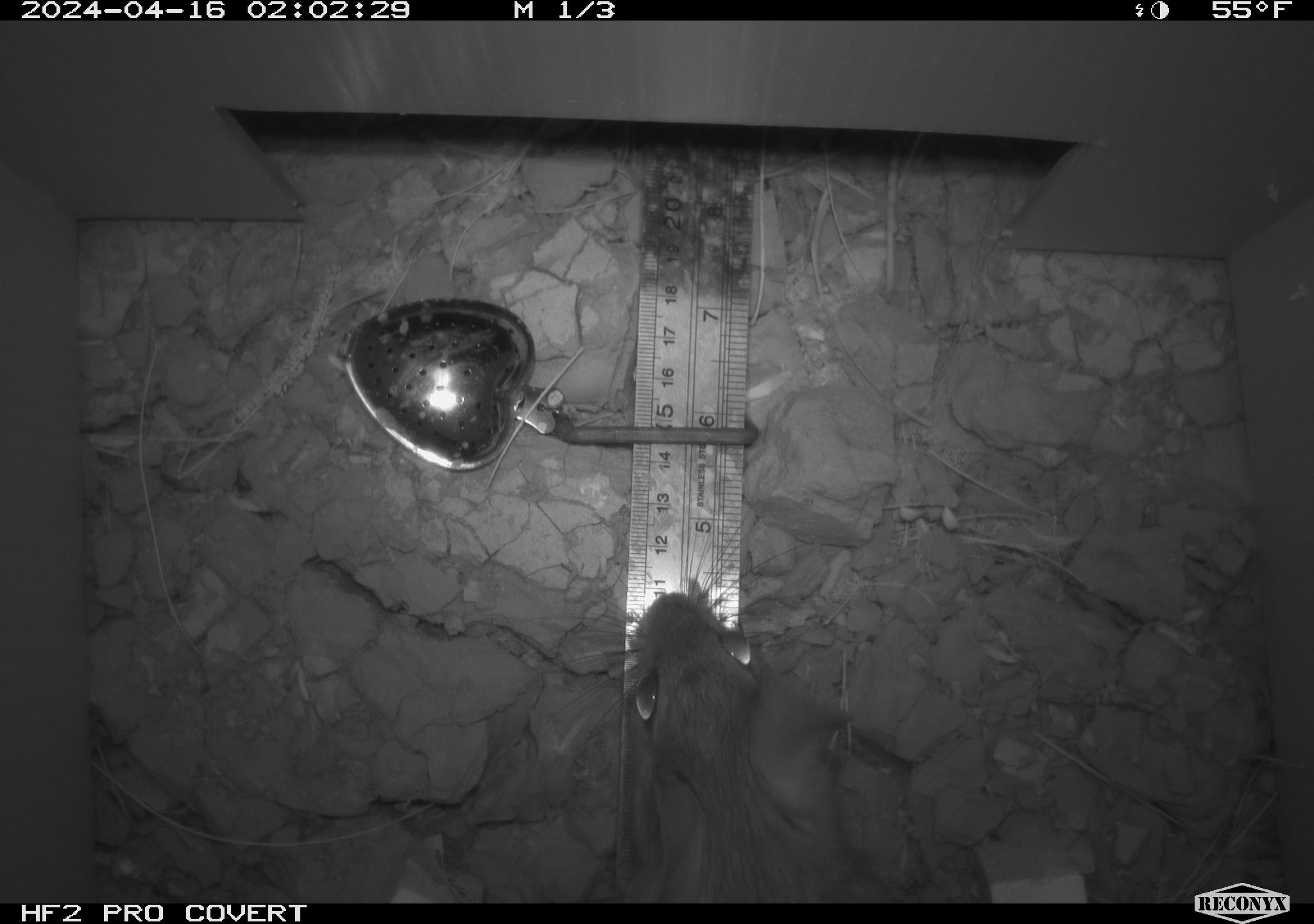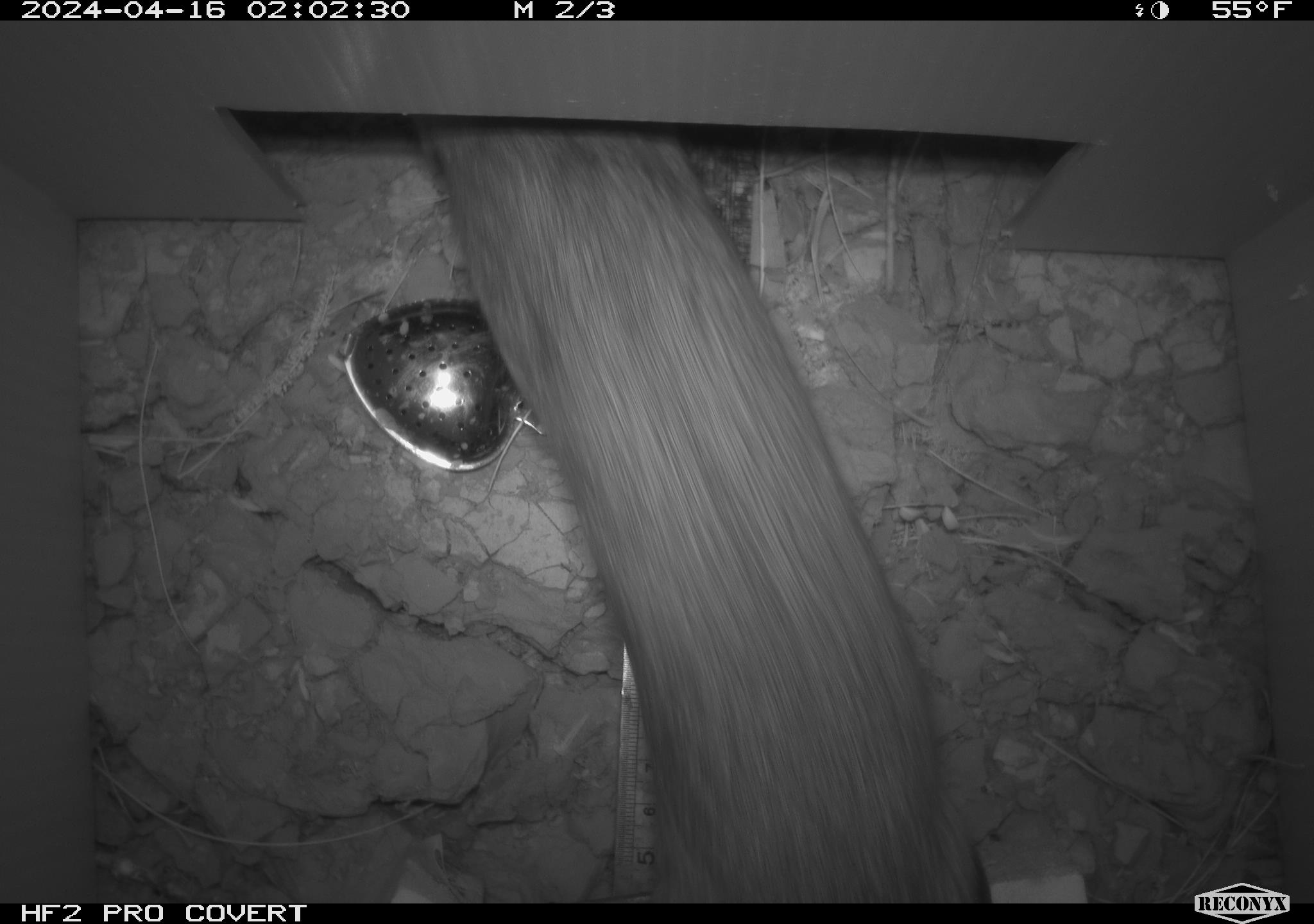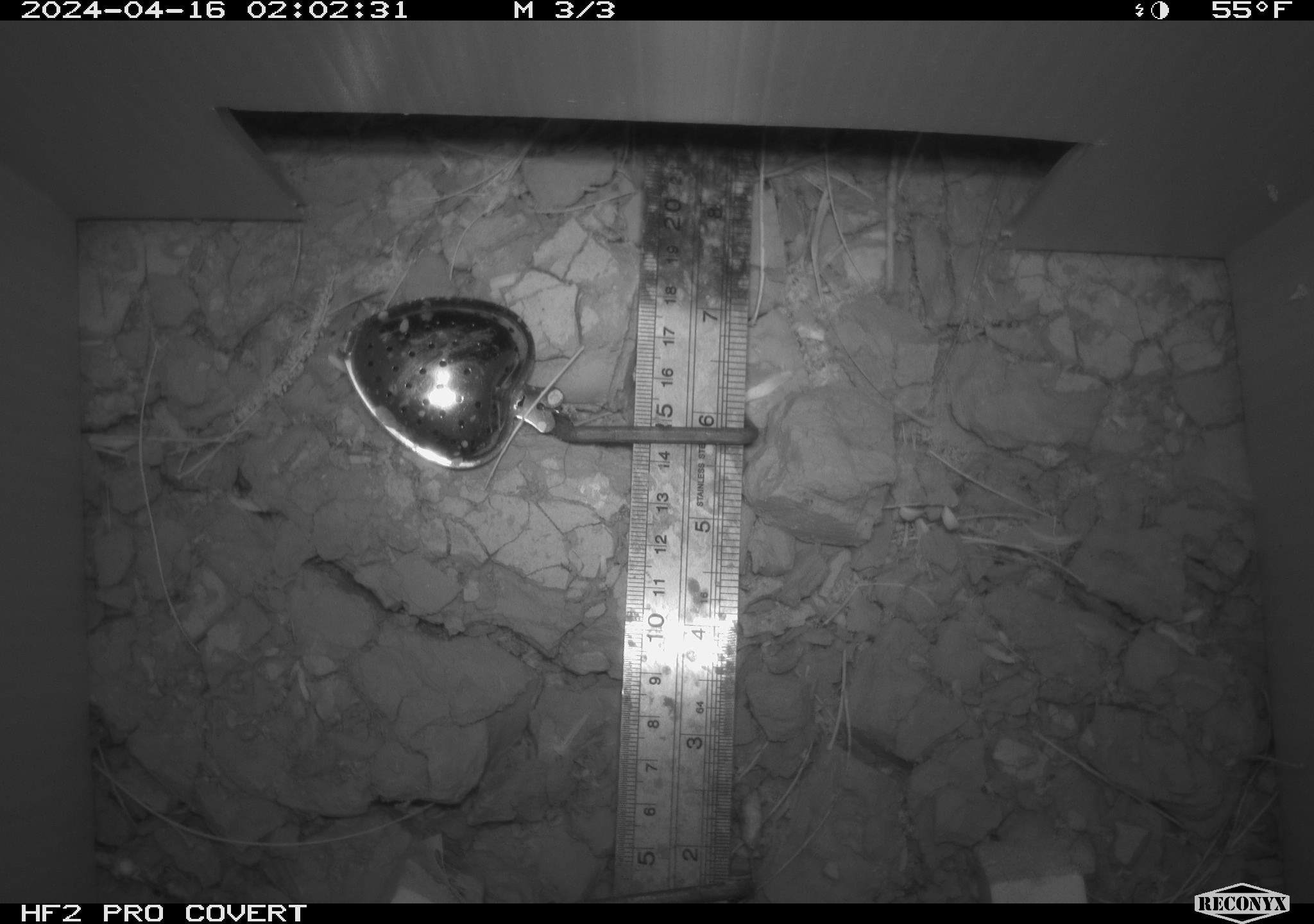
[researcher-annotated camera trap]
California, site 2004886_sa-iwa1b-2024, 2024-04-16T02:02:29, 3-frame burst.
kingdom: Animalia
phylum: Chordata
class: Mammalia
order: Rodentia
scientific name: Rodentia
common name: woodrat or rat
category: woodrat or rat species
Woodrat or rat species (woodrat or rat) (Rodentia).